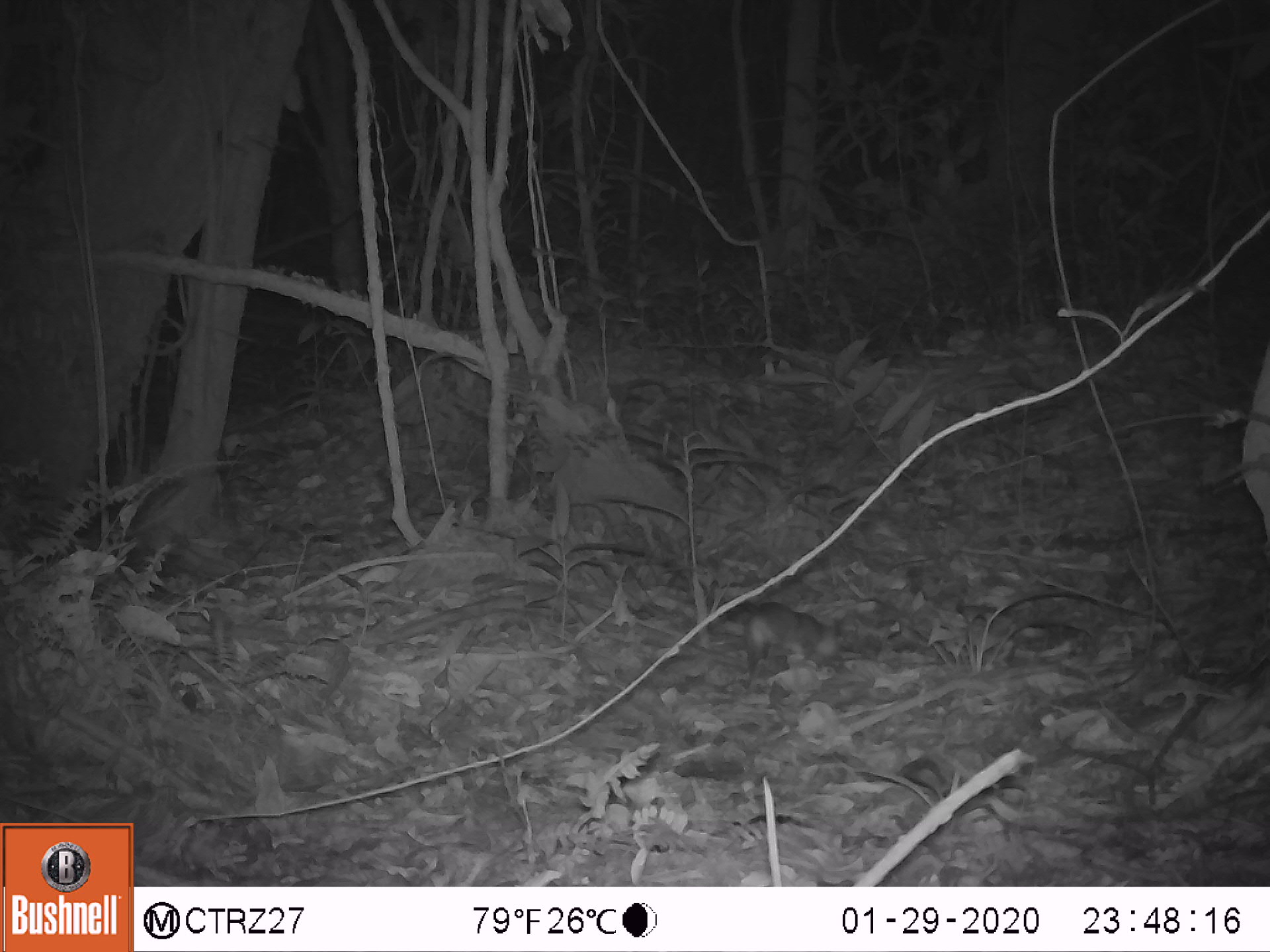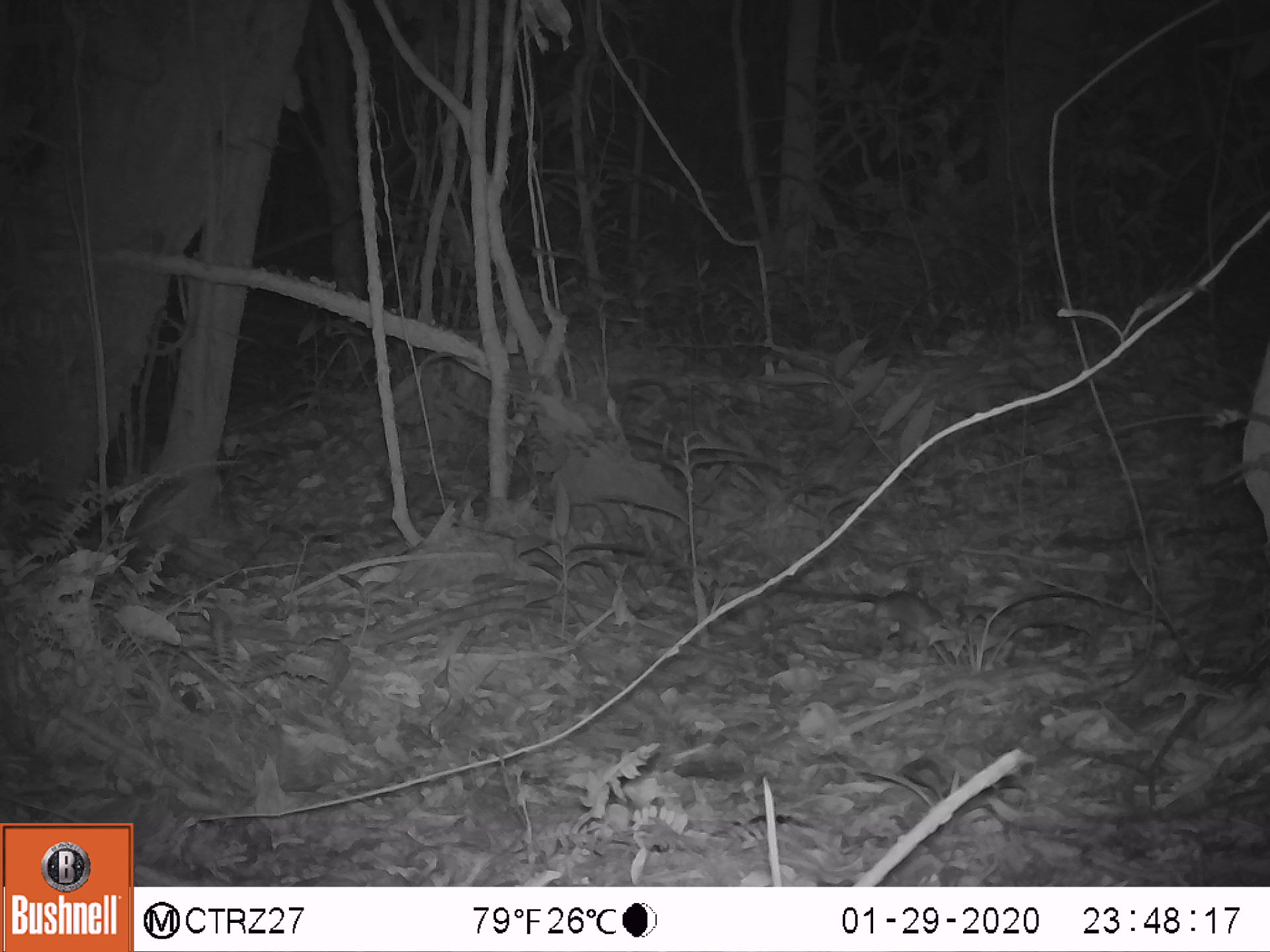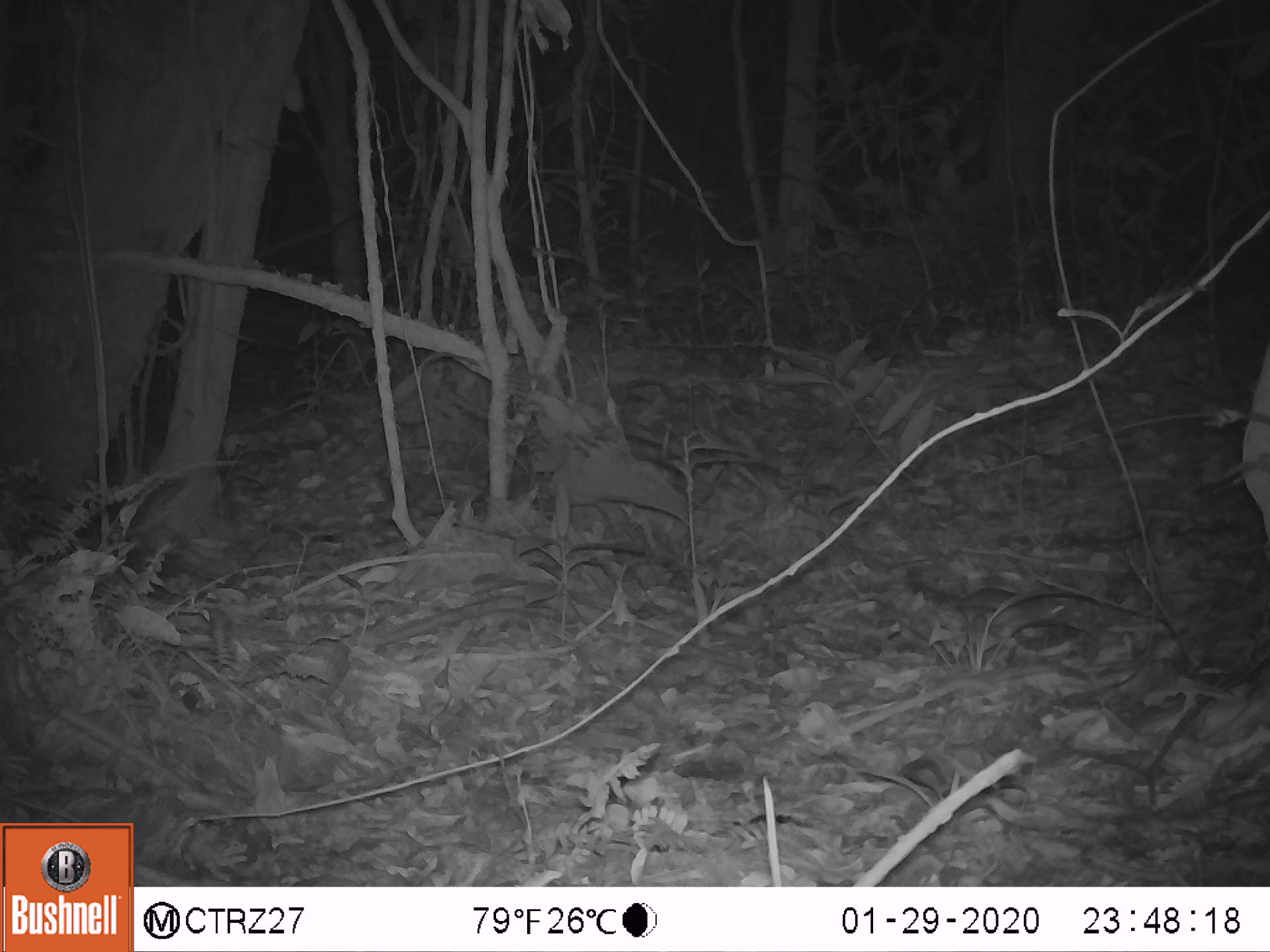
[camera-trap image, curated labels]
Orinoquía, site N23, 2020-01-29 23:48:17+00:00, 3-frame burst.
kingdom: Animalia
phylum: Chordata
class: Mammalia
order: Rodentia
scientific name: Rodentia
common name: rodent